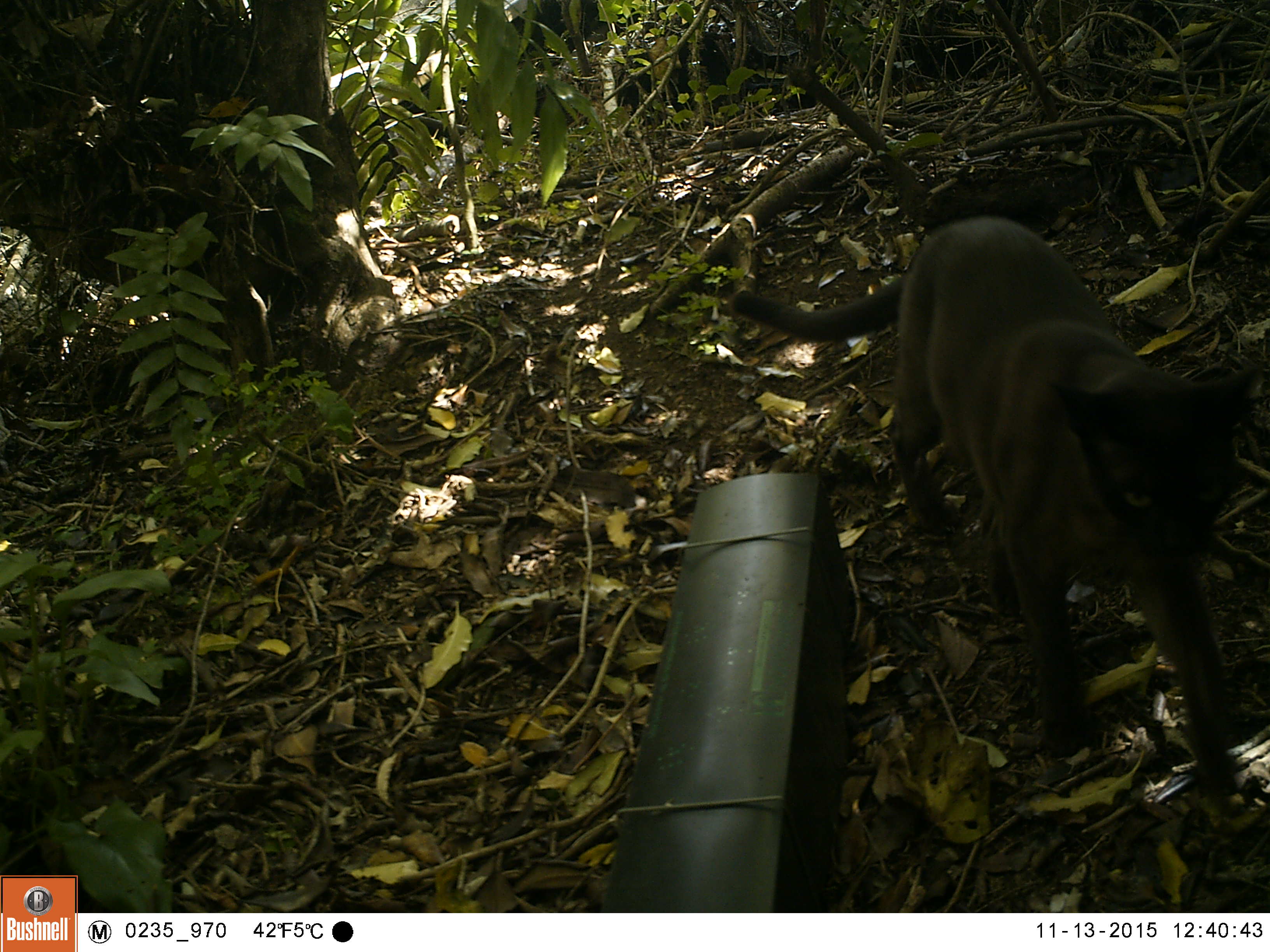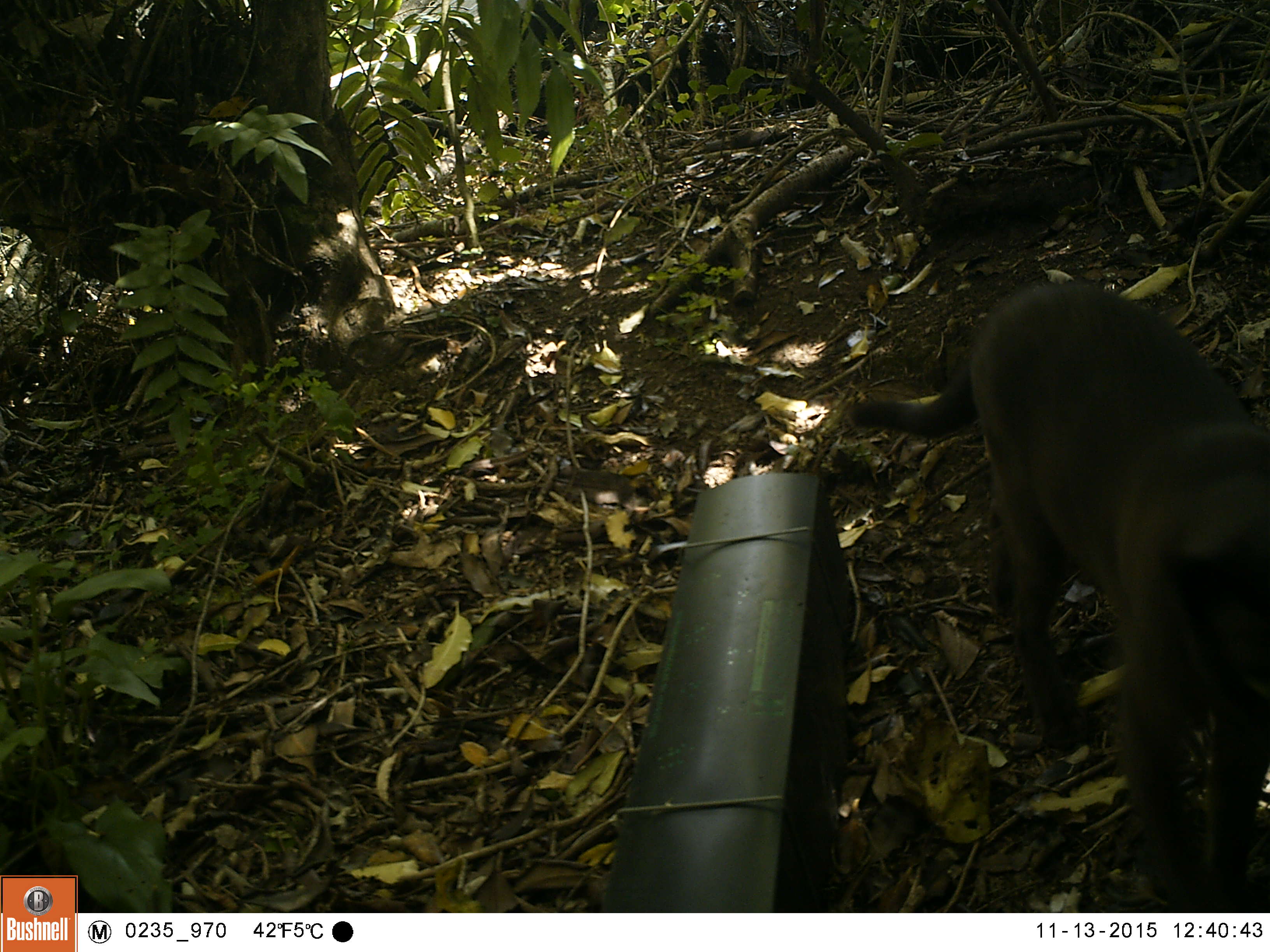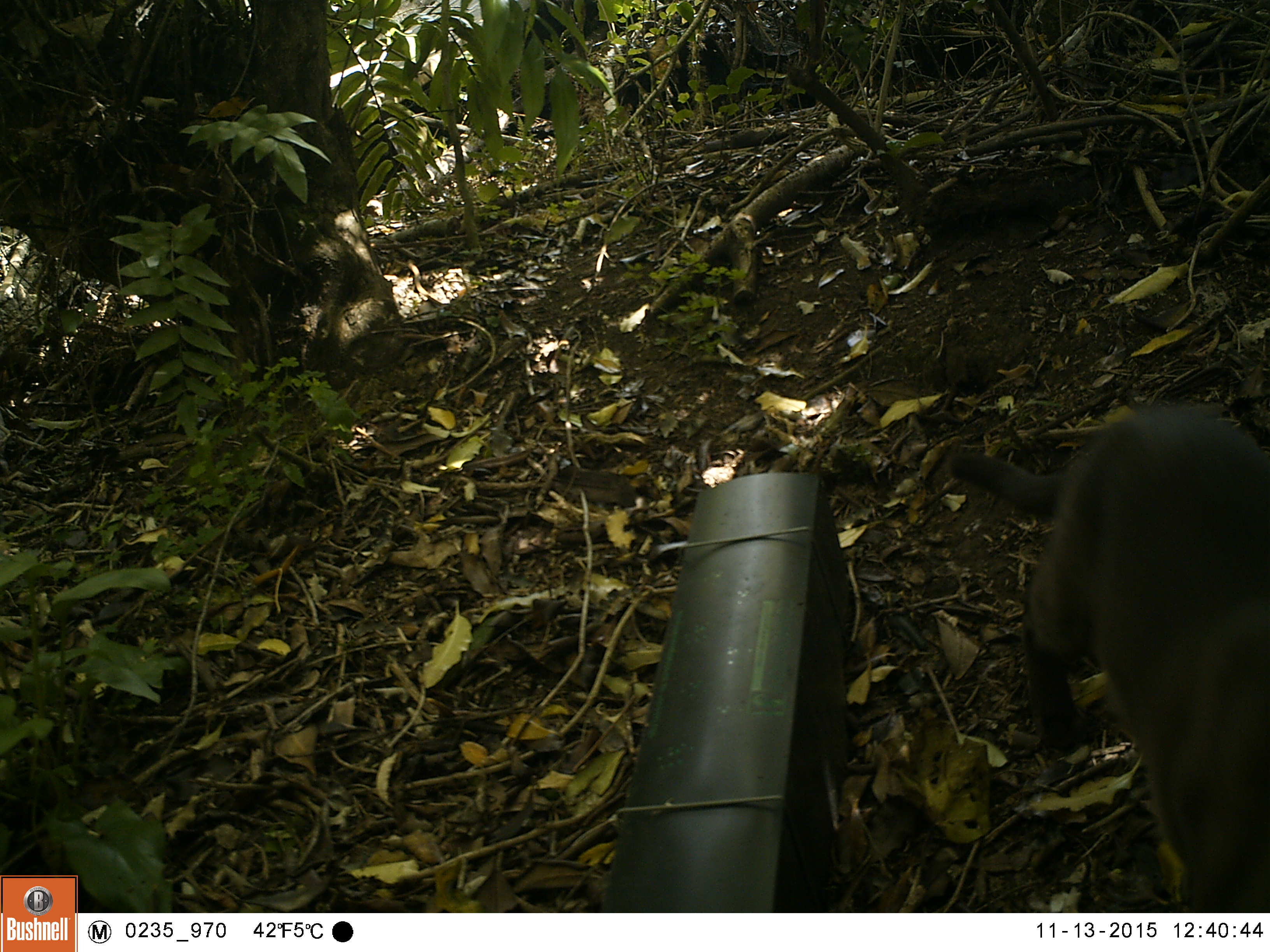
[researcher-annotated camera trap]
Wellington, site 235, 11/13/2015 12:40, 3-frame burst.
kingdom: Animalia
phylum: Chordata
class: Mammalia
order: Carnivora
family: Felidae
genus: Felis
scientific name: Felis catus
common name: cat